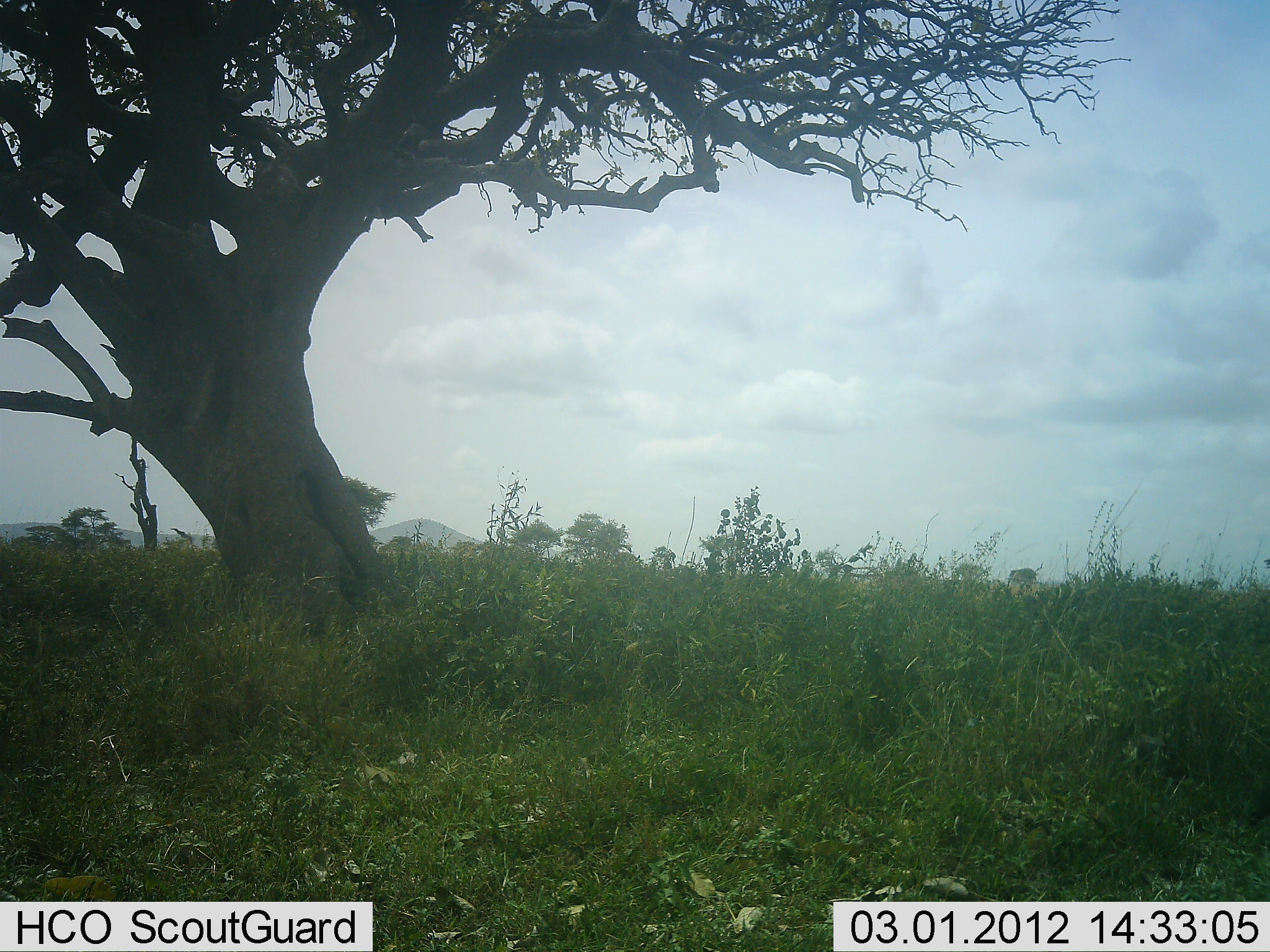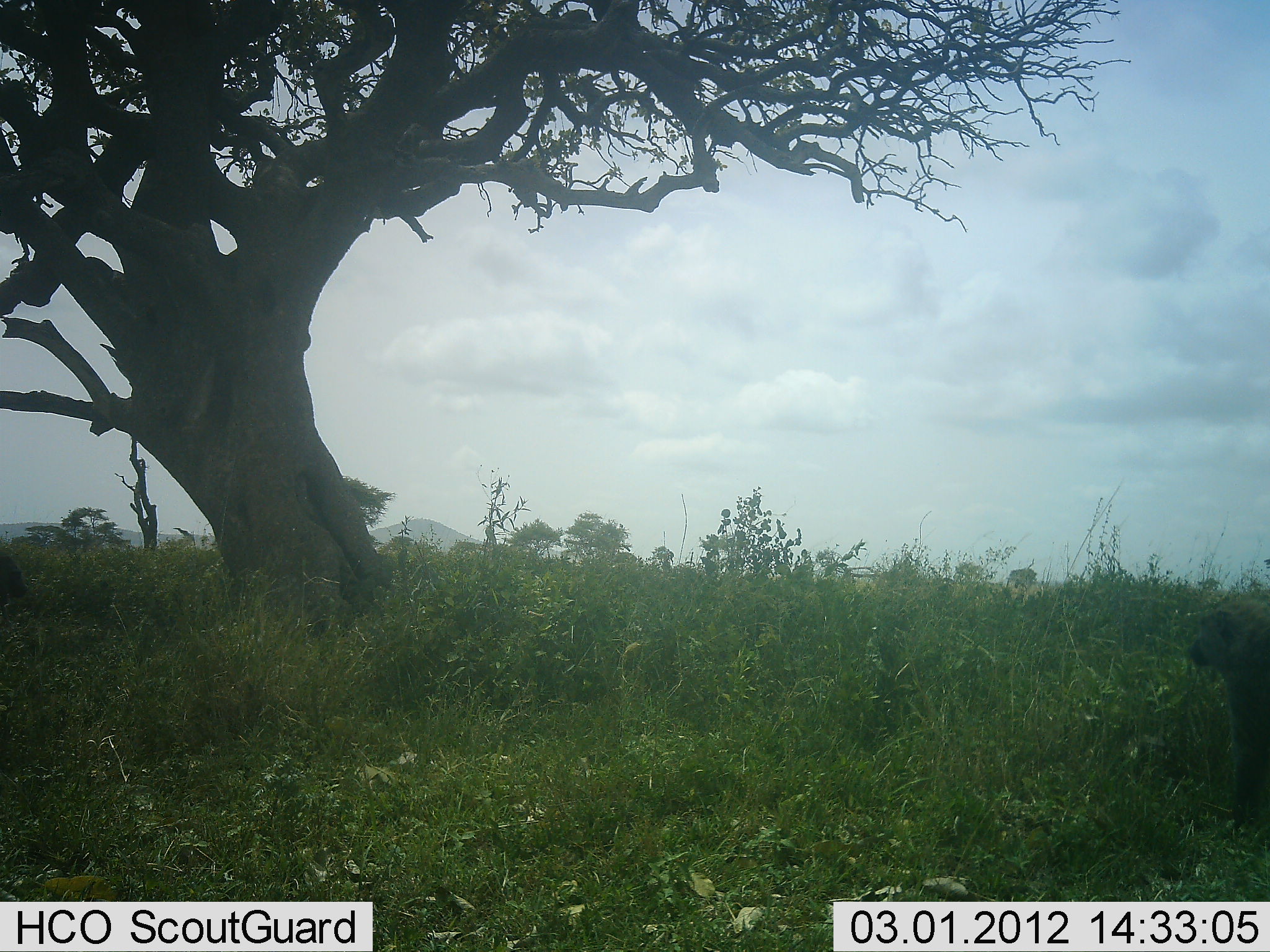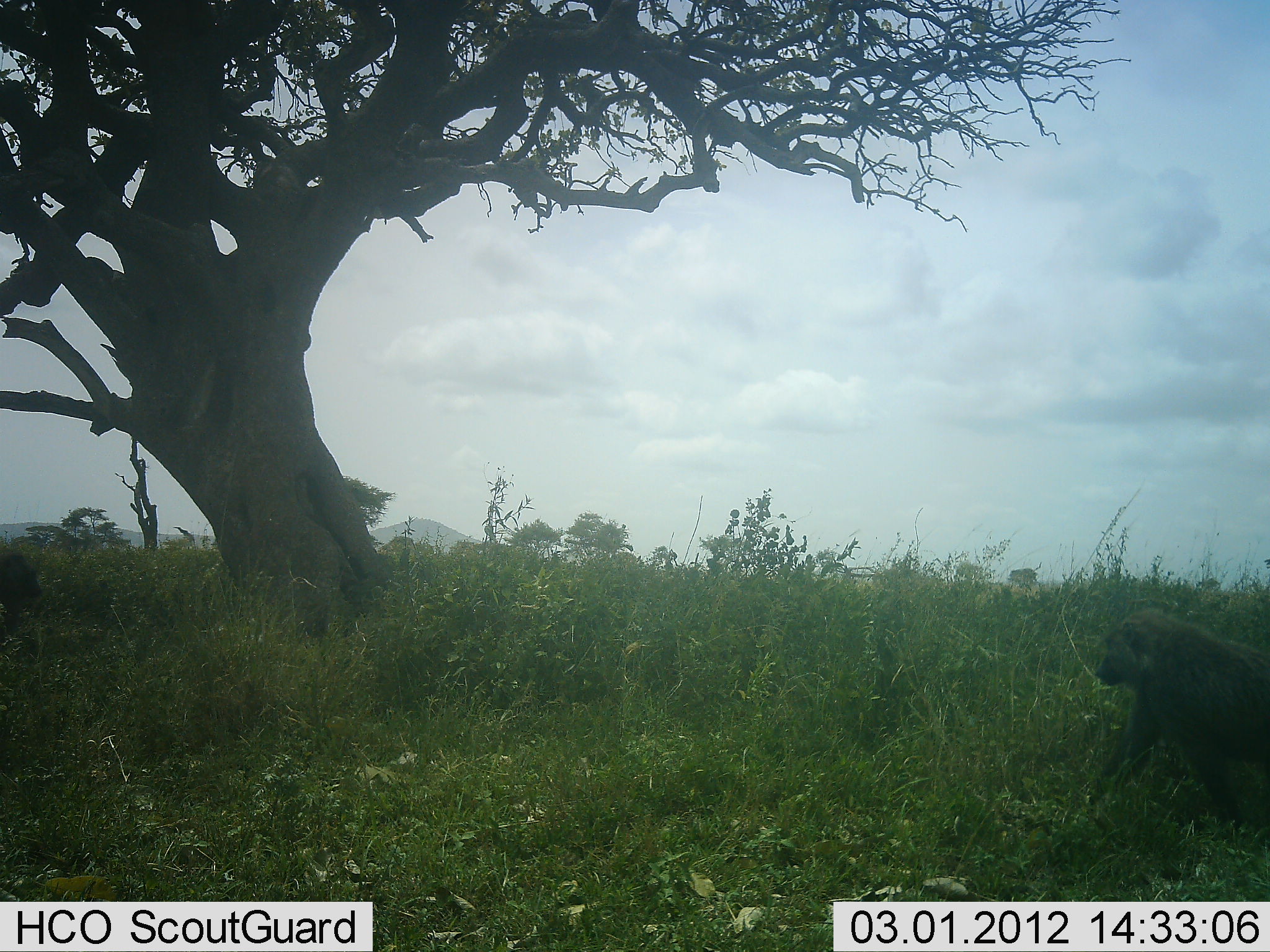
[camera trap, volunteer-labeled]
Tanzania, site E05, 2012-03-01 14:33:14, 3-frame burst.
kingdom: Animalia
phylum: Chordata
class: Mammalia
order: Primates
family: Cercopithecidae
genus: Papio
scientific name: Papio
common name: baboon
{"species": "baboon (Papio)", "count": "1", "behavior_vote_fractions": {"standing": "10%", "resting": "0%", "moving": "90%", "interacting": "5%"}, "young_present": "0%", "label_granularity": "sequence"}